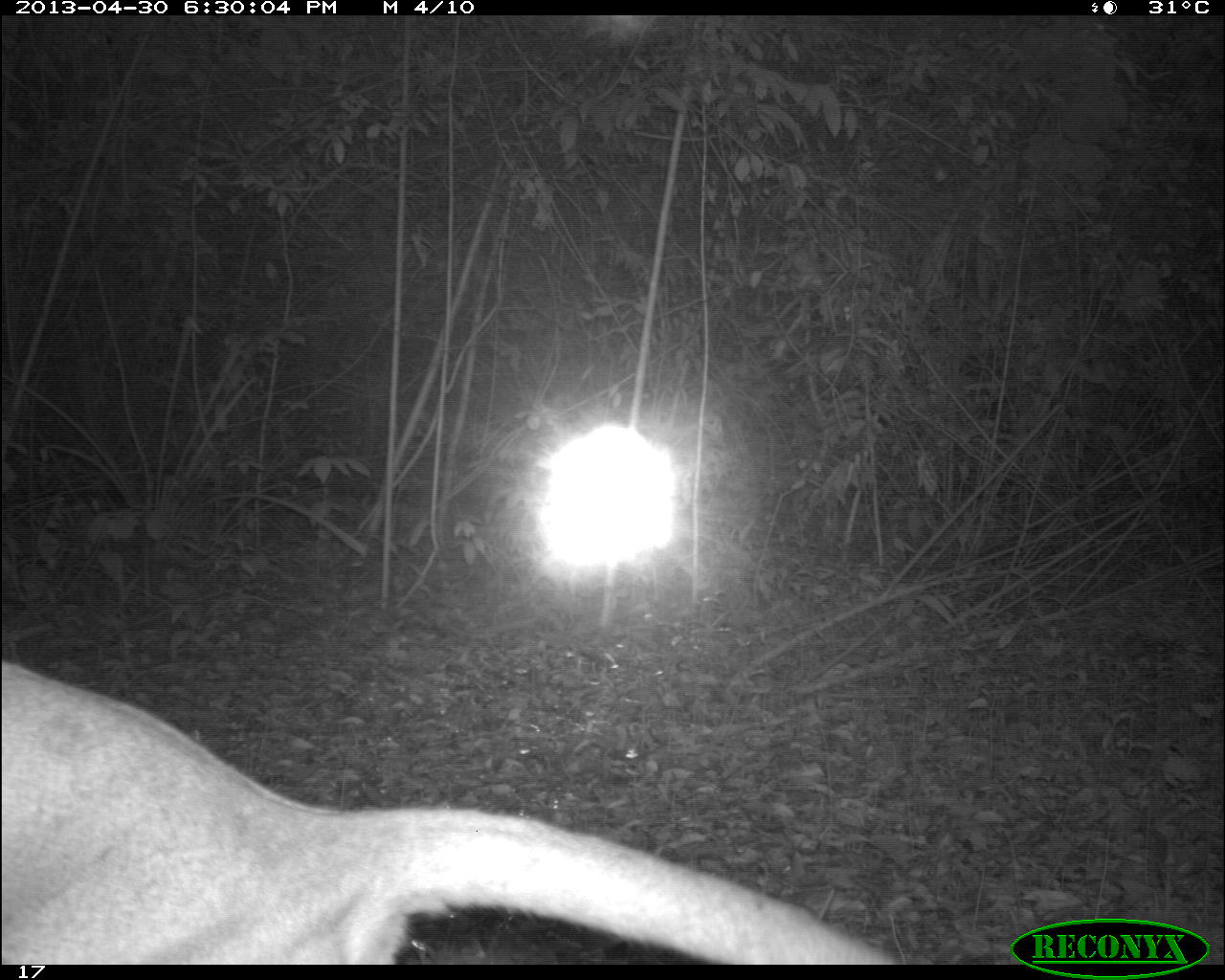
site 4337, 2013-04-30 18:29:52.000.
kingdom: Animalia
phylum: Chordata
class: Mammalia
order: Carnivora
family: Felidae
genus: Puma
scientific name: Puma concolor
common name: mountain lion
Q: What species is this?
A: Puma concolor (mountain lion).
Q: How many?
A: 1.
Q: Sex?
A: Male.